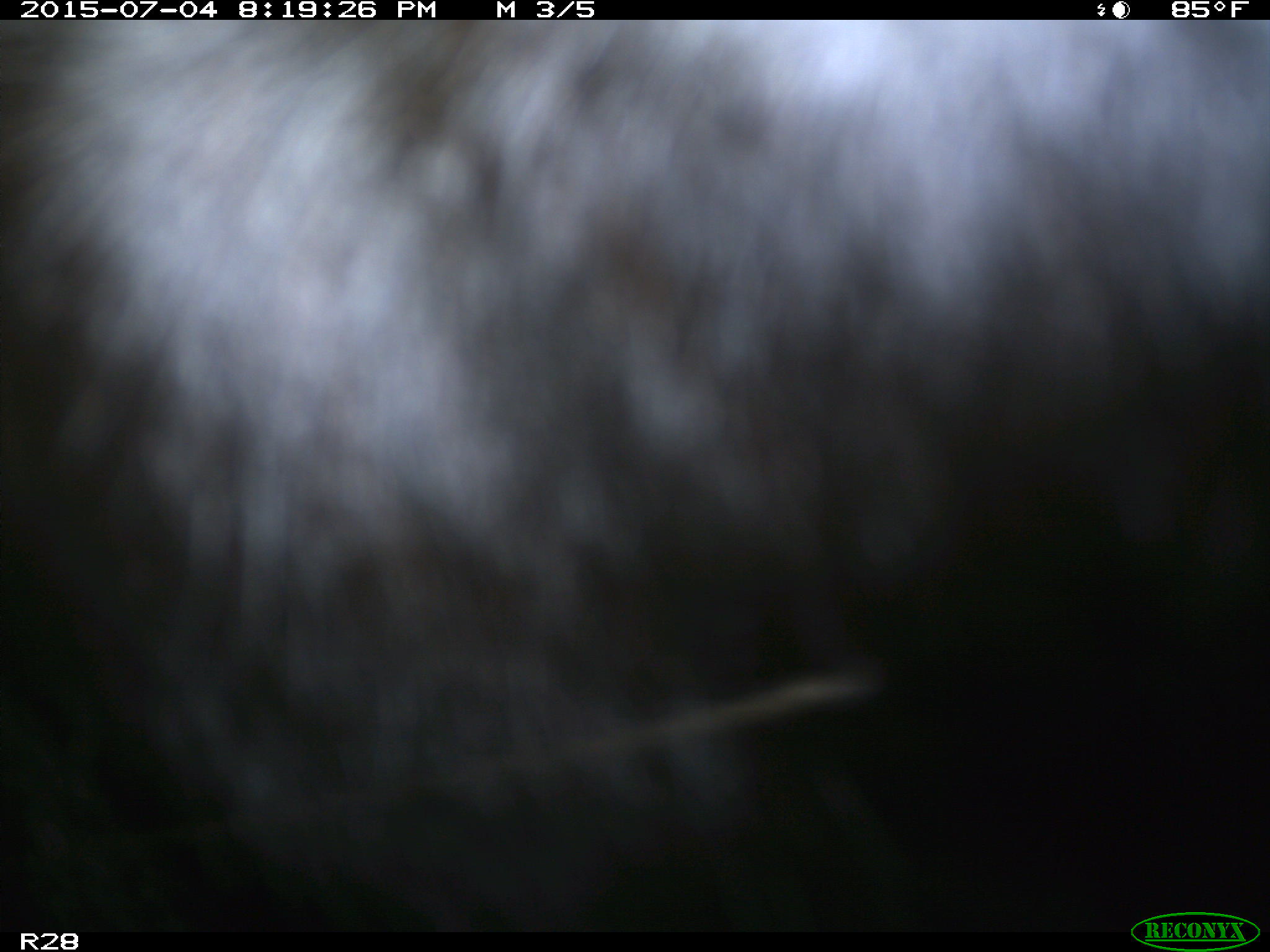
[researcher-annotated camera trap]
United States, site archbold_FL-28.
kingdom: Animalia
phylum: Chordata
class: Mammalia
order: Artiodactyla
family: Bovidae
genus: Bos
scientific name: Bos taurus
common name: domestic cow